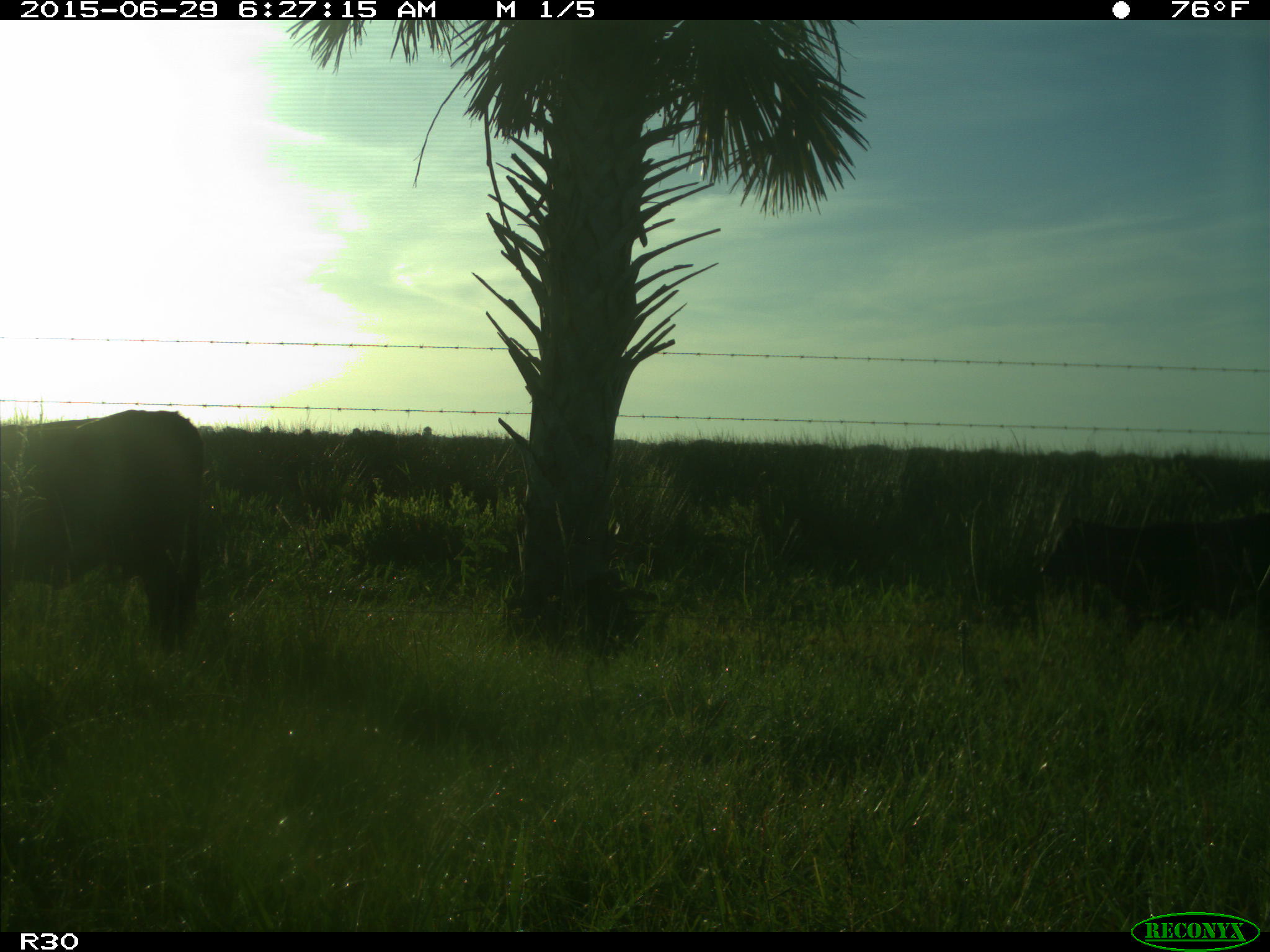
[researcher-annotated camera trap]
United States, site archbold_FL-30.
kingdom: Animalia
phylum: Chordata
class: Mammalia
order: Artiodactyla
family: Bovidae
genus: Bos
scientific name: Bos taurus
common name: domestic cow